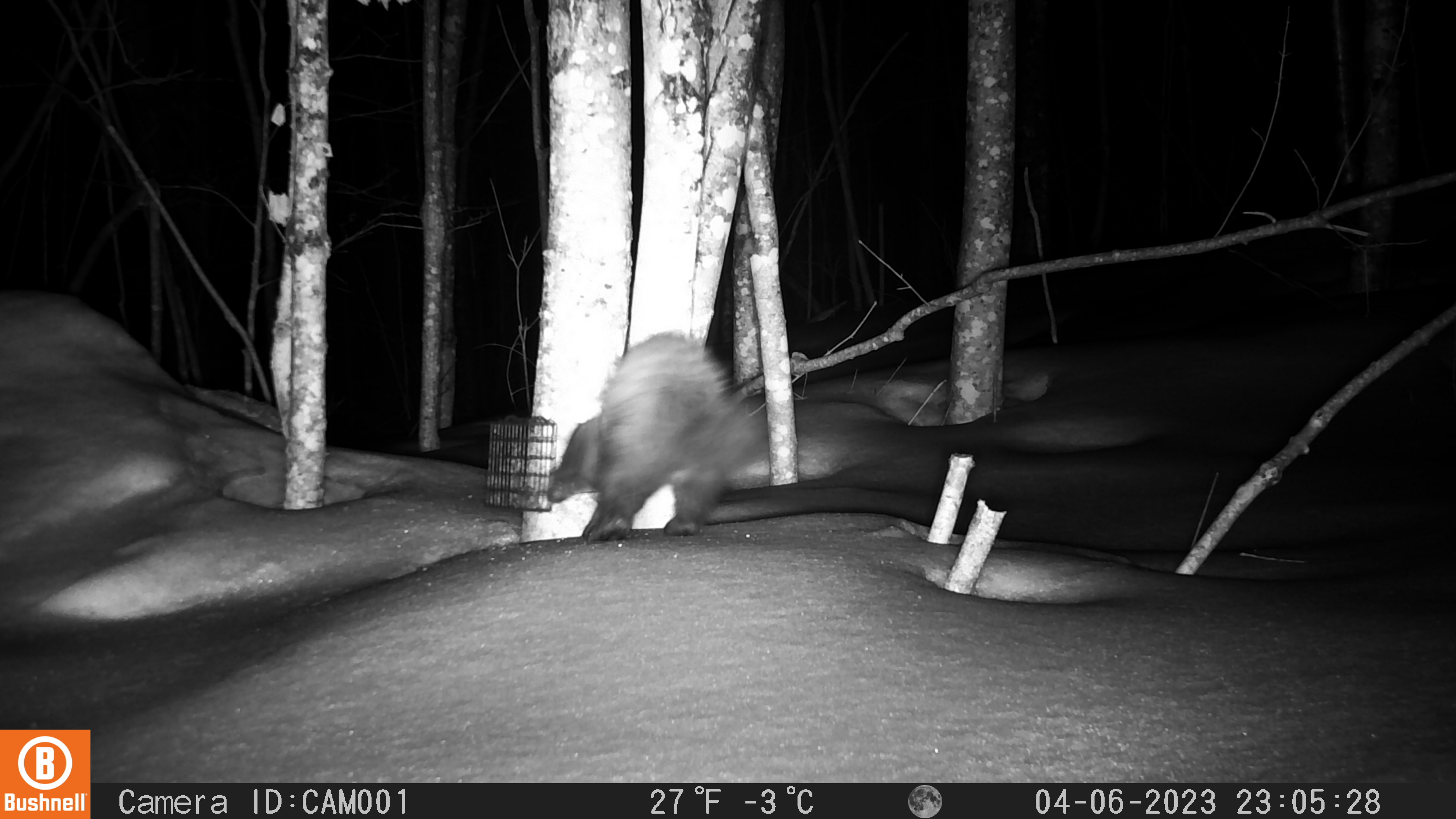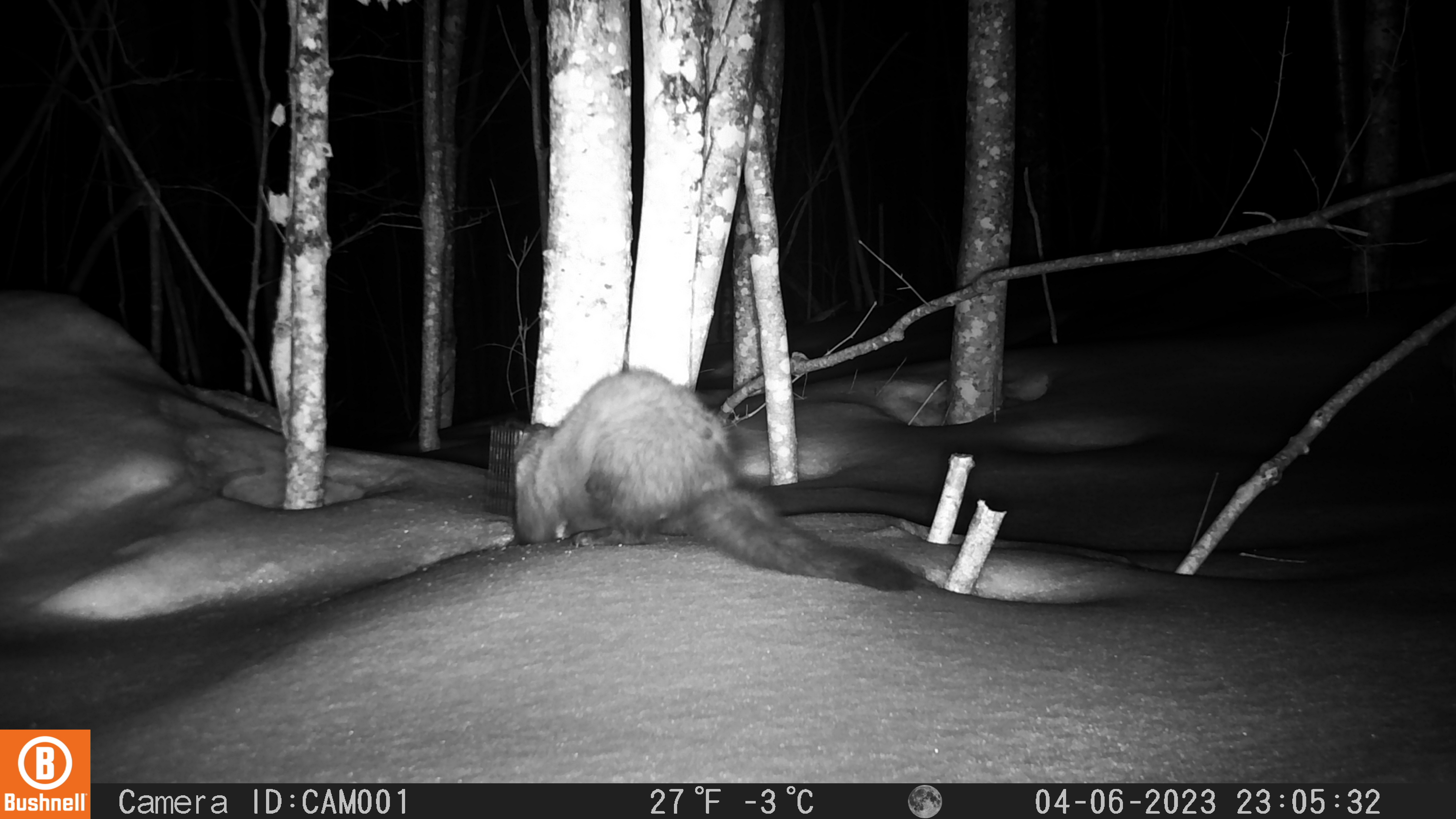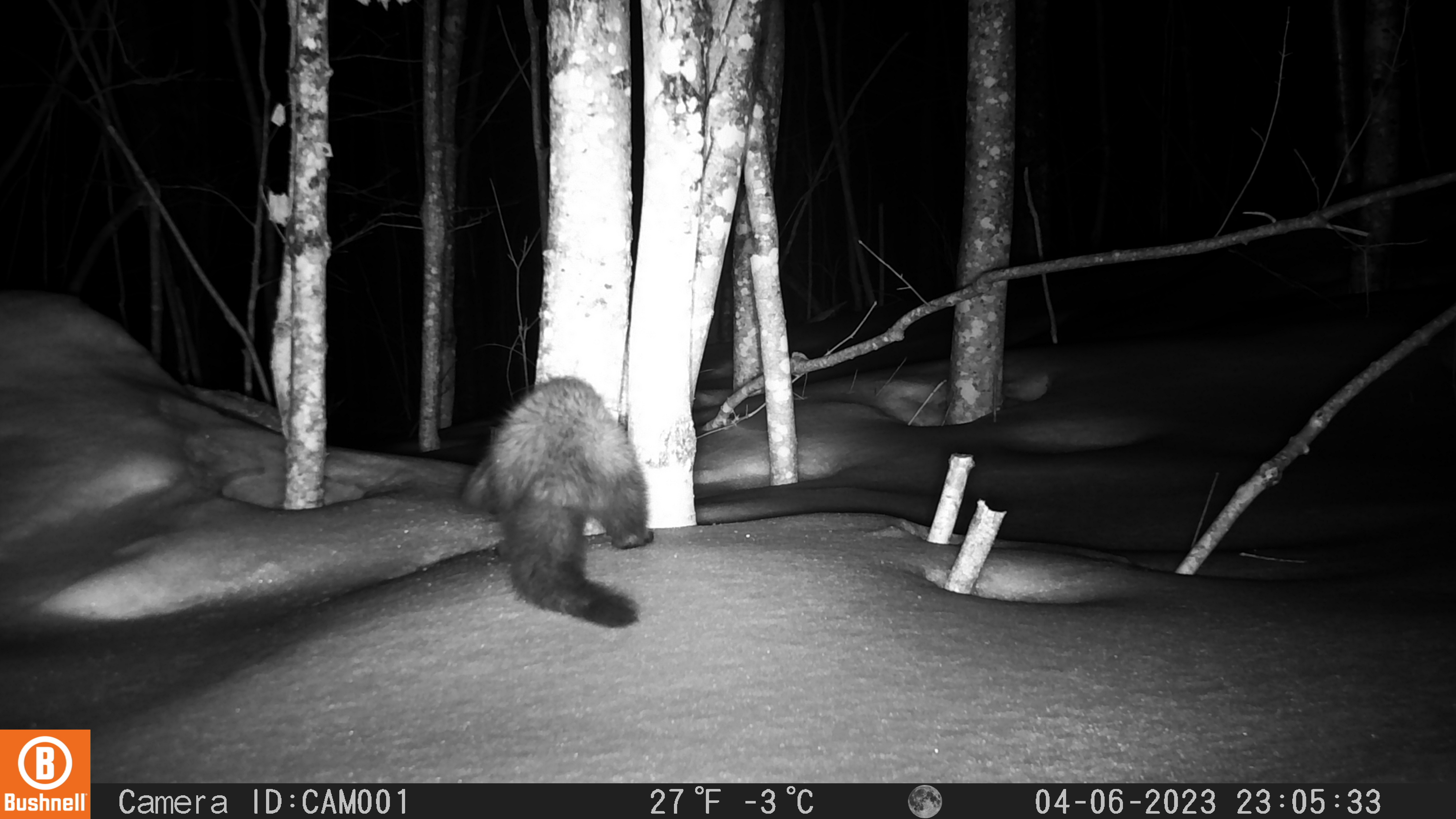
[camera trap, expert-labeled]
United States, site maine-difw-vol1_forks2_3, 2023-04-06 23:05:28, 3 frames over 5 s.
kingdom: Animalia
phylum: Chordata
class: Mammalia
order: Carnivora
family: Mustelidae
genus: Pekania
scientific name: Pekania pennanti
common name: fisher